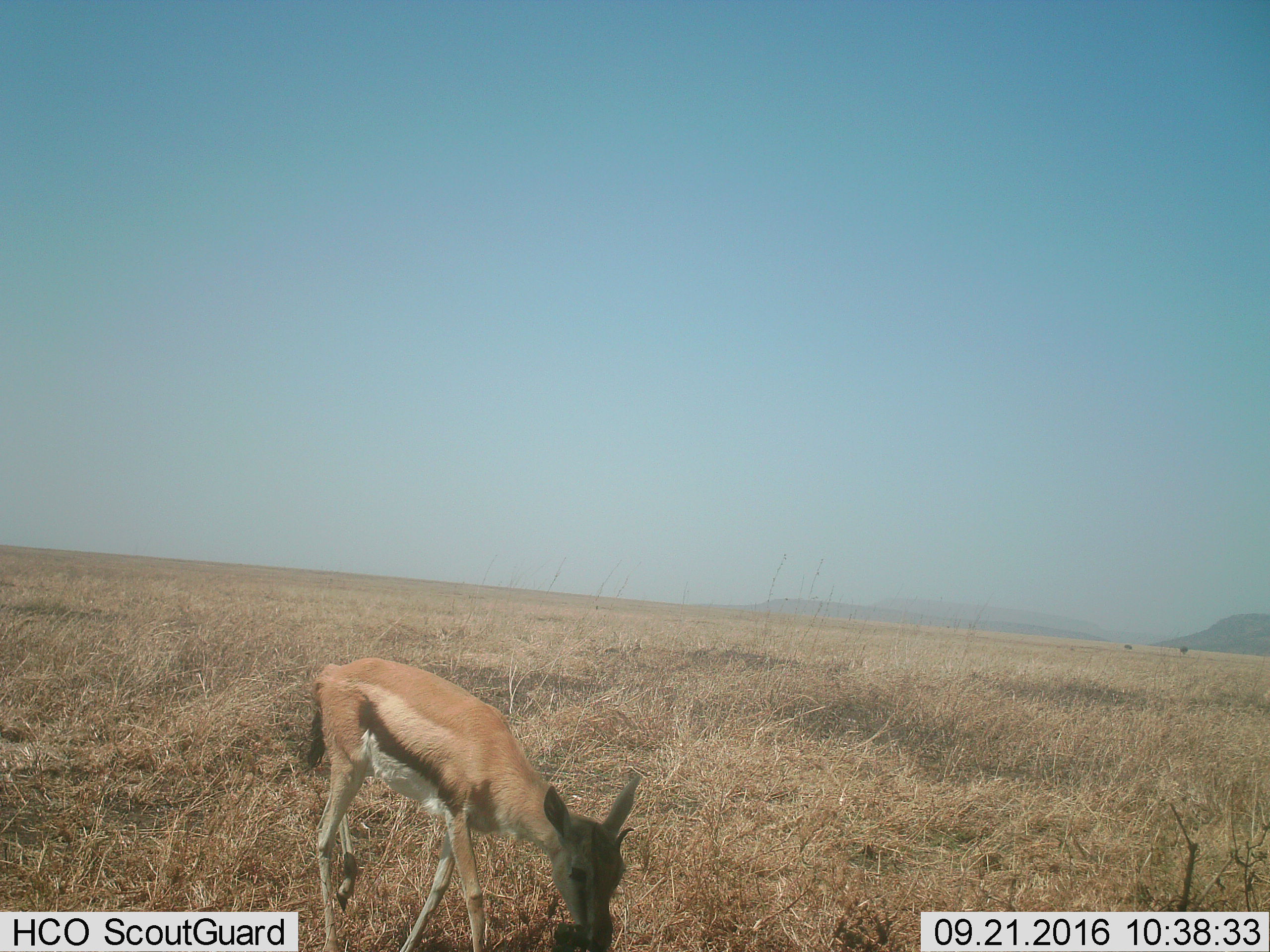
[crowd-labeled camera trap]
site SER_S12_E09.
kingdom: Animalia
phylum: Chordata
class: Mammalia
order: Artiodactyla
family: Bovidae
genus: Eudorcas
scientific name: Eudorcas thomsonii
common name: thomson's gazelle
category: gazellethomsons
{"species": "gazellethomsons (thomson's gazelle) (Eudorcas thomsonii)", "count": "1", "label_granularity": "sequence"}